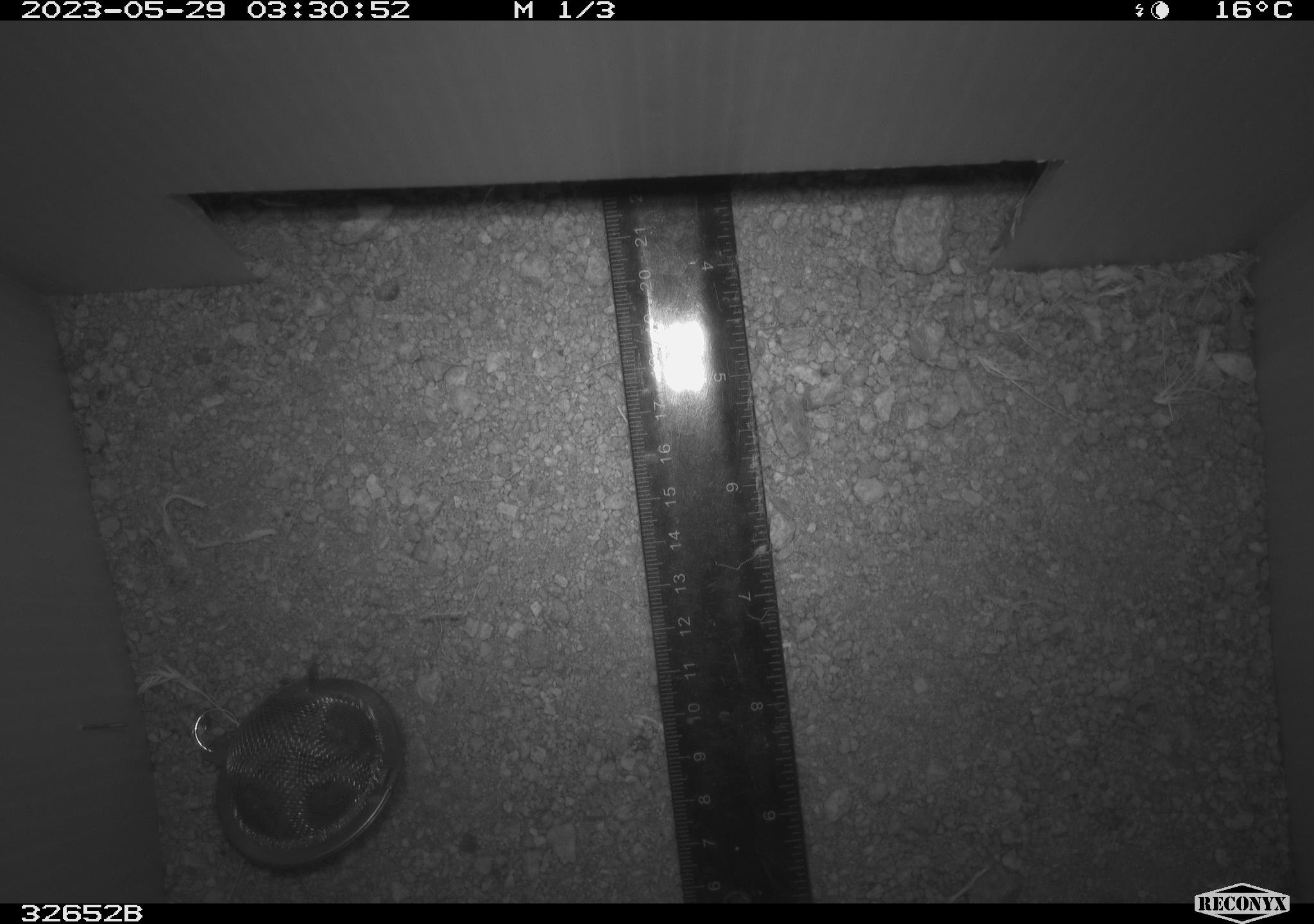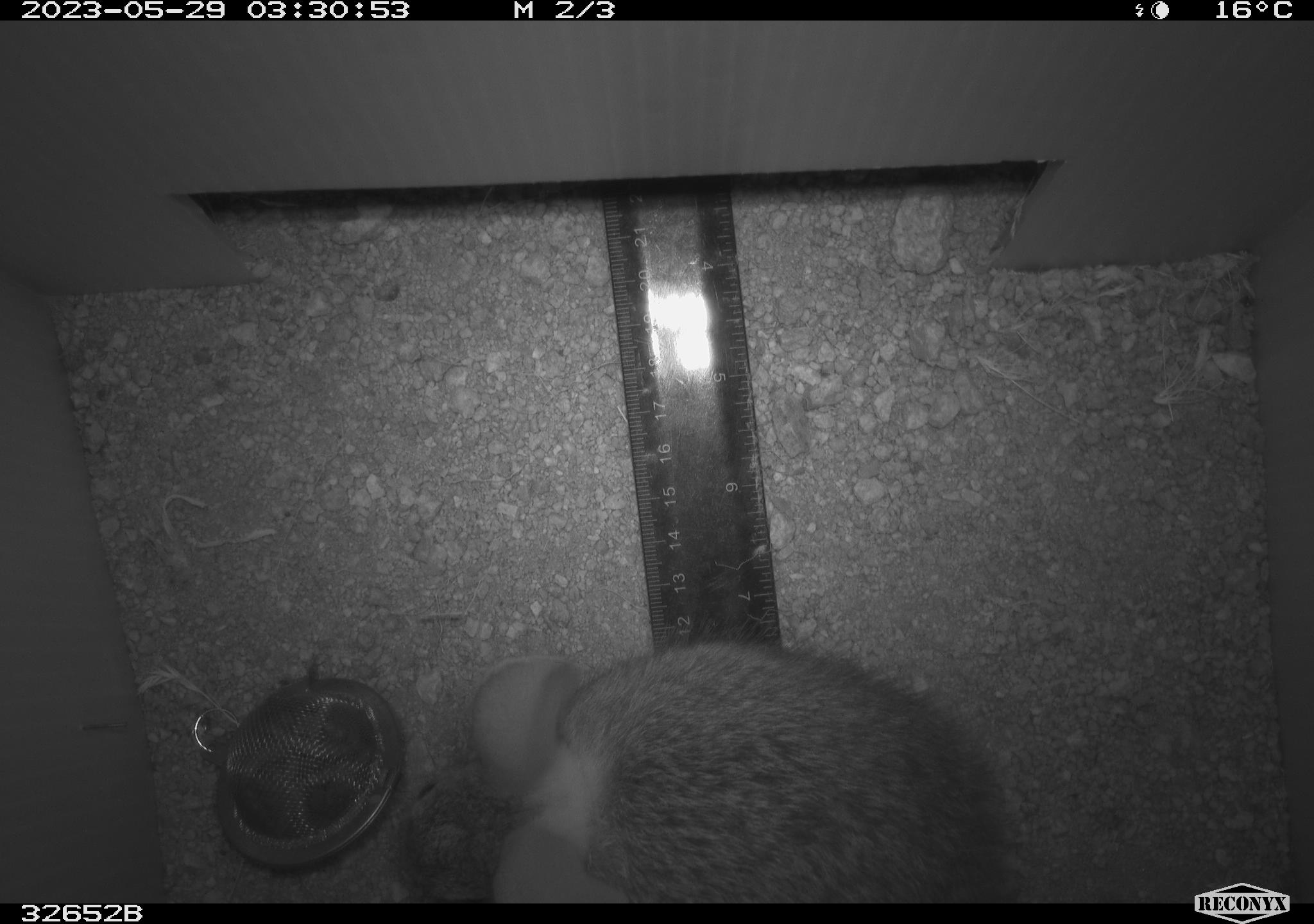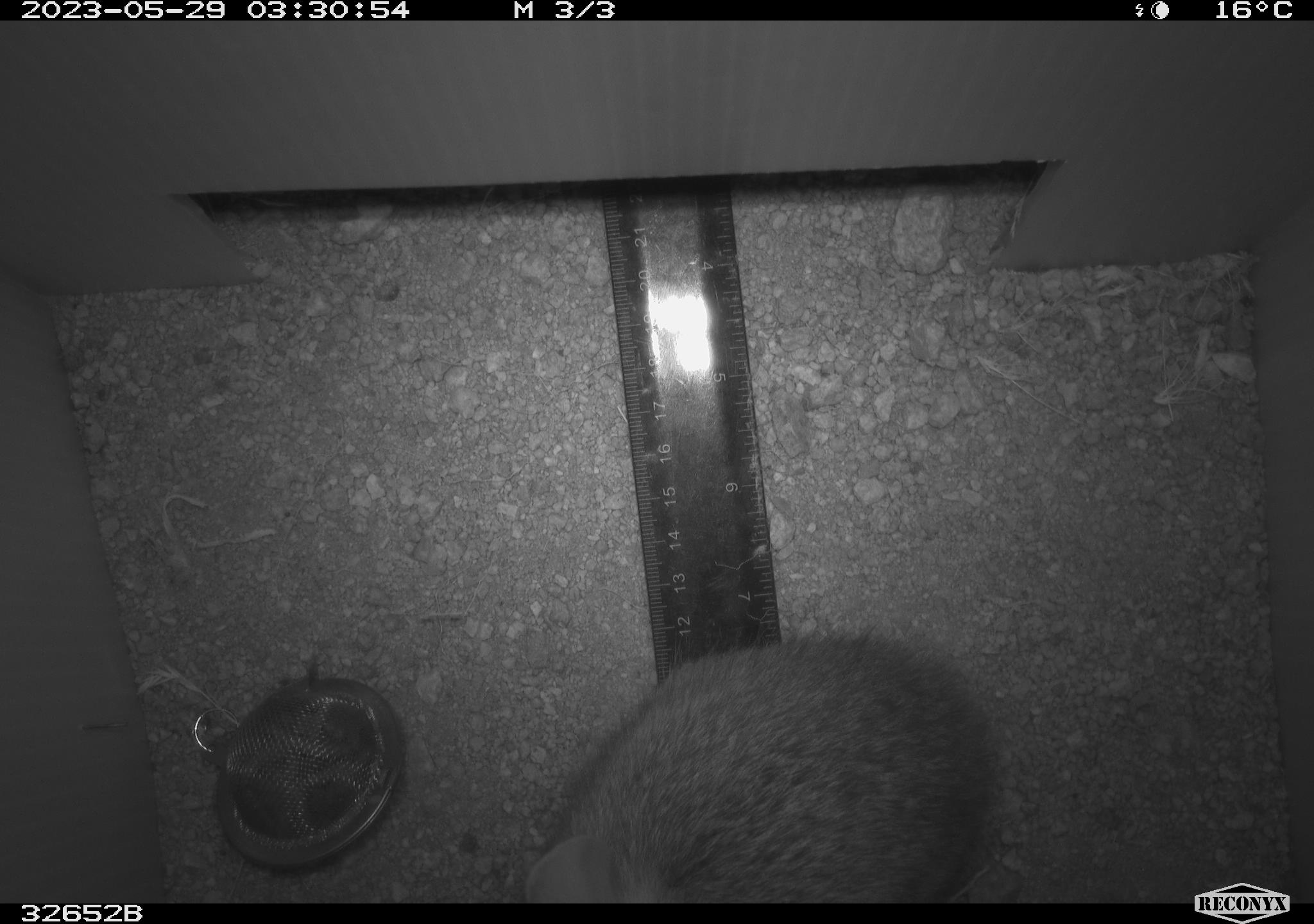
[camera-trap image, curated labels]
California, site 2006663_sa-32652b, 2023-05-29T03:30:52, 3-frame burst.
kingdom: Animalia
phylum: Chordata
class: Mammalia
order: Lagomorpha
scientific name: Lagomorpha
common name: hares, rabbits, and pikas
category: lagomorpha order